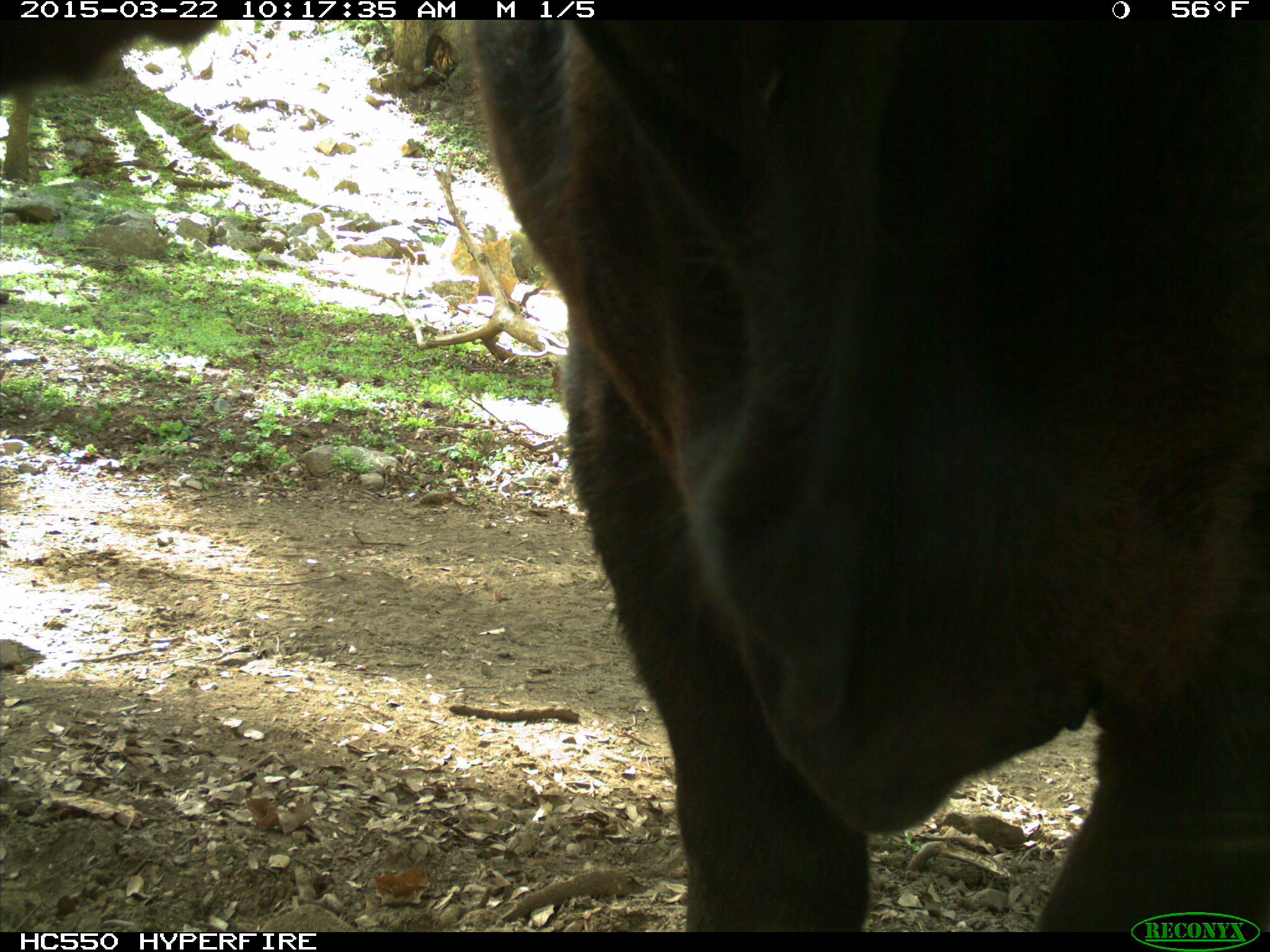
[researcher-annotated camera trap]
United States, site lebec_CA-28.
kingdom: Animalia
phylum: Chordata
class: Mammalia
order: Artiodactyla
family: Bovidae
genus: Bos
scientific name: Bos taurus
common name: domestic cow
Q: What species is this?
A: Bos taurus (domestic cow).